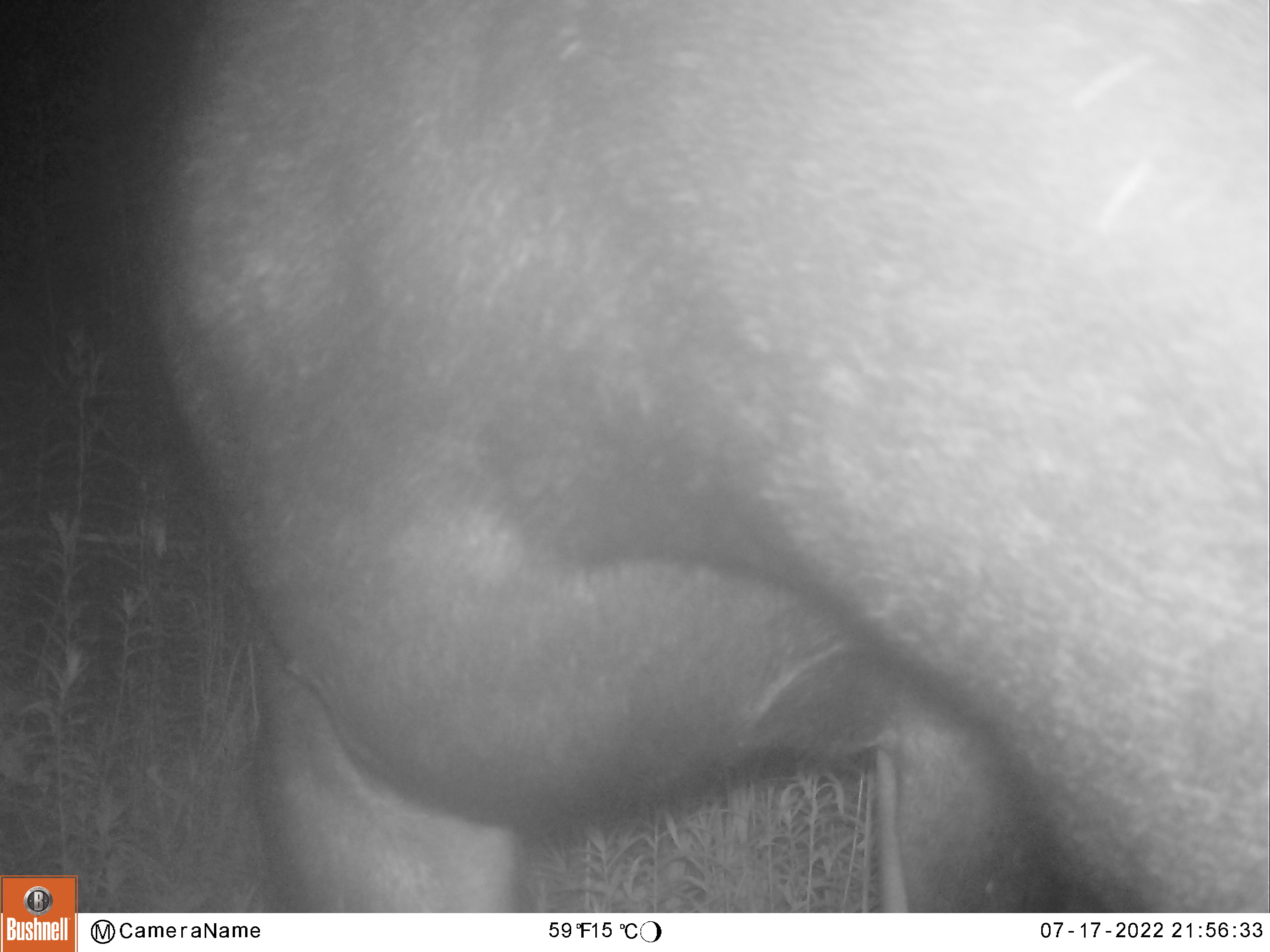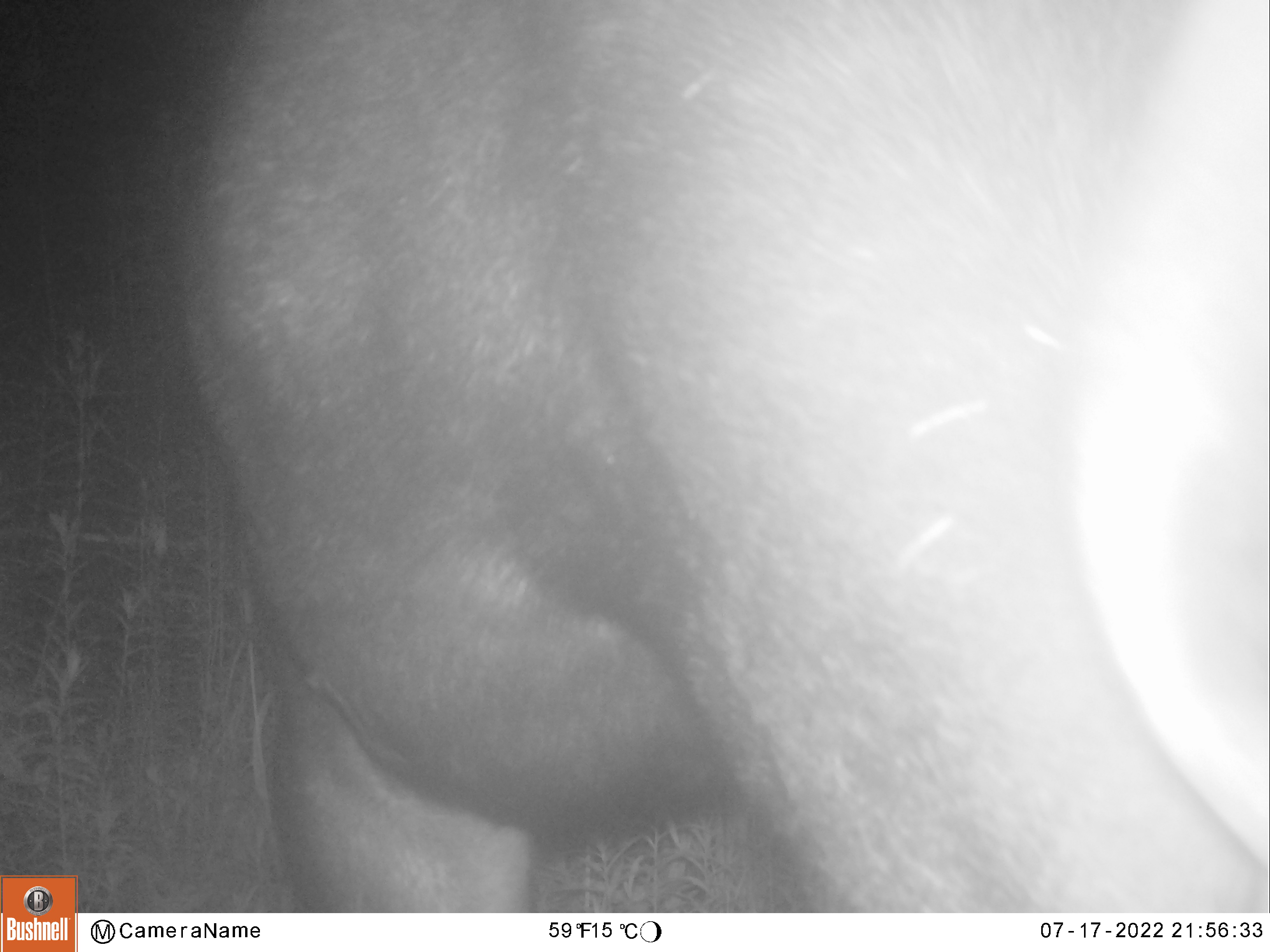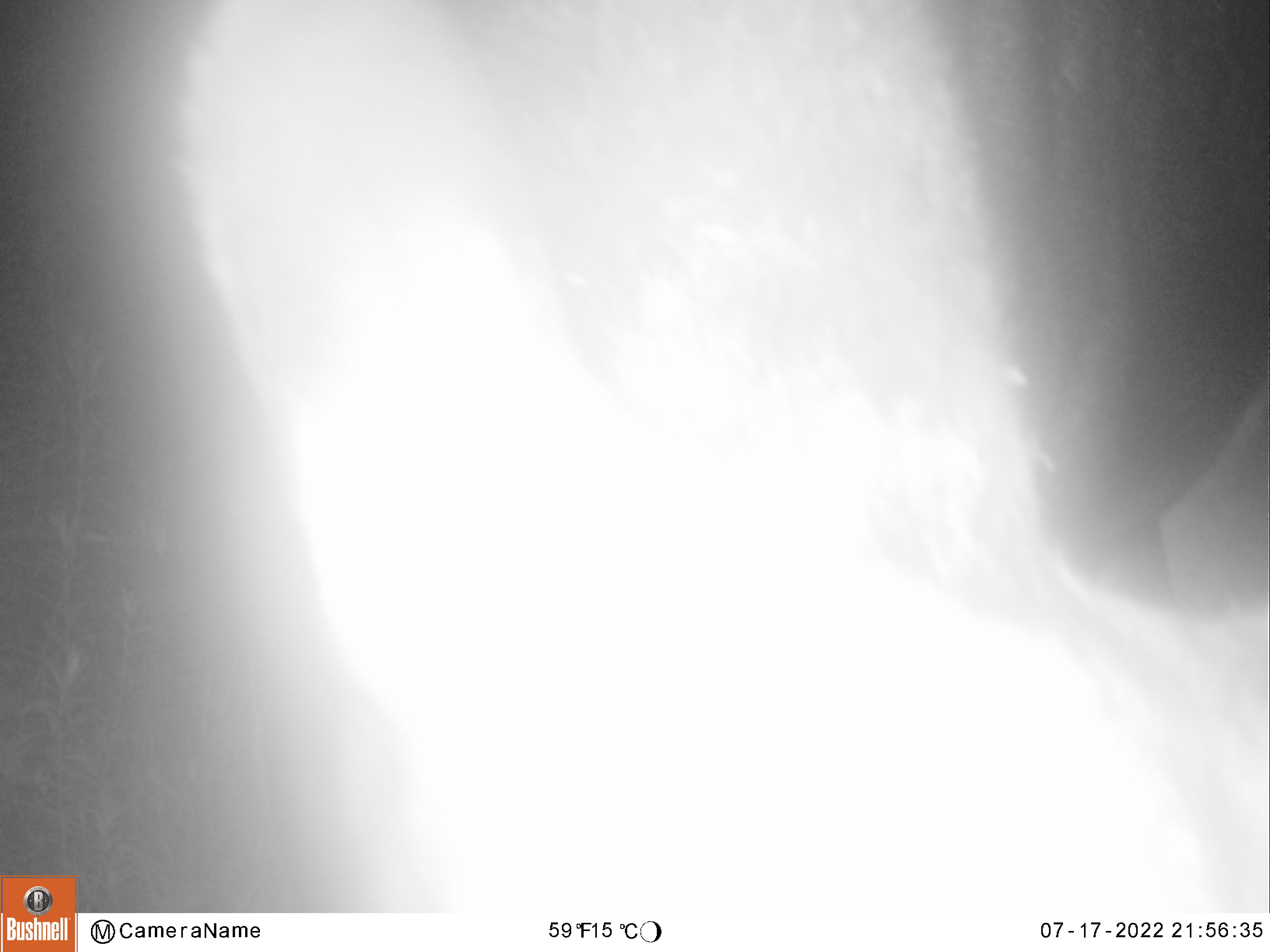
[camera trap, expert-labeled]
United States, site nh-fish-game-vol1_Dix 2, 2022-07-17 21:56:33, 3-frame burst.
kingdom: Animalia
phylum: Chordata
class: Mammalia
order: Artiodactyla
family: Cervidae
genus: Alces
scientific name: Alces alces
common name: moose